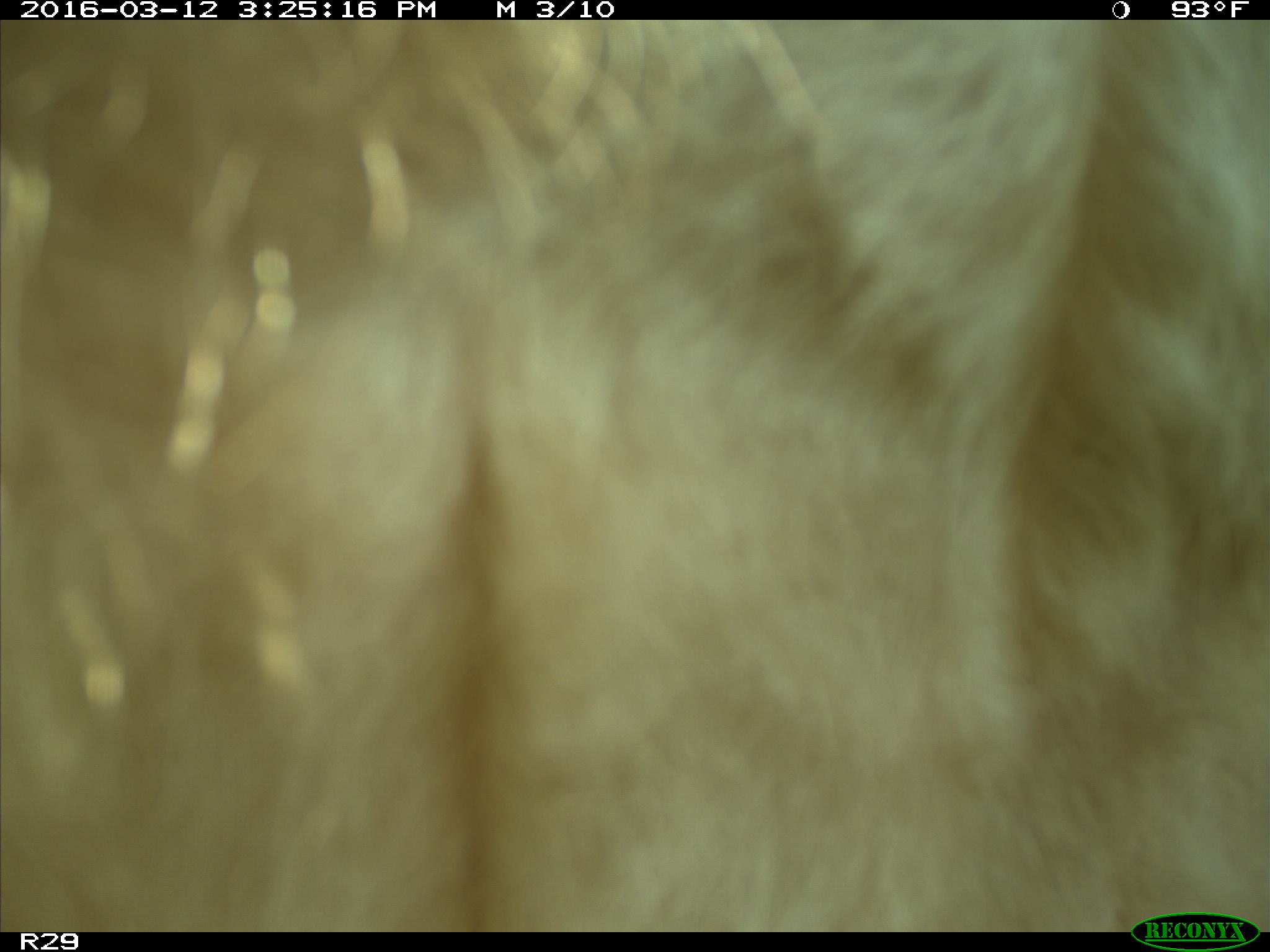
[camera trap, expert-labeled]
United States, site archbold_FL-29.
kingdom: Animalia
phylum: Chordata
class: Mammalia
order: Artiodactyla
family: Bovidae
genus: Bos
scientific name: Bos taurus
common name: domestic cow